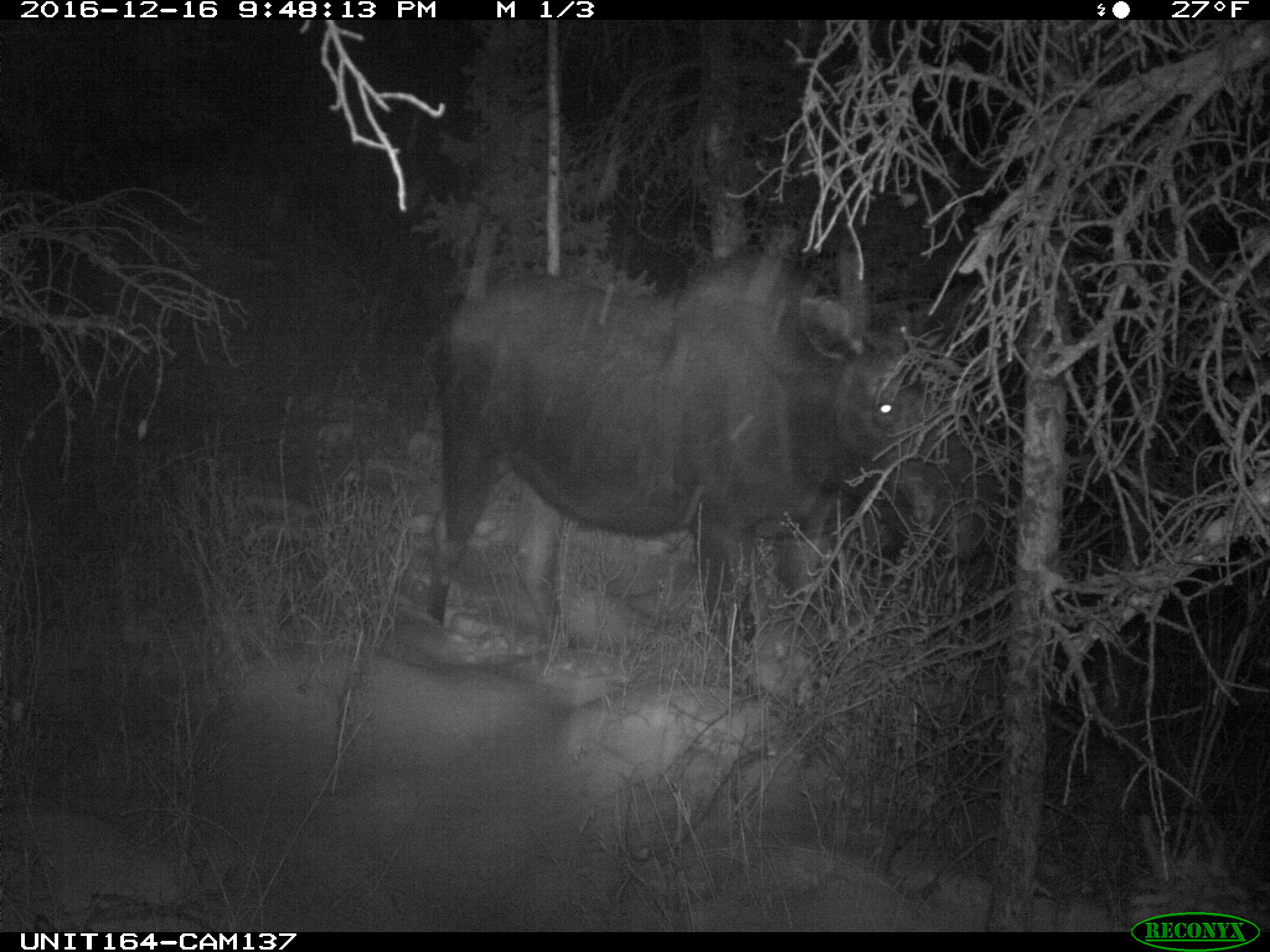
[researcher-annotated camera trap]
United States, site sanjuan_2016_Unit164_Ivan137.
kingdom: Animalia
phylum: Chordata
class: Mammalia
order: Artiodactyla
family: Cervidae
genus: Alces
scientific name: Alces alces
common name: moose